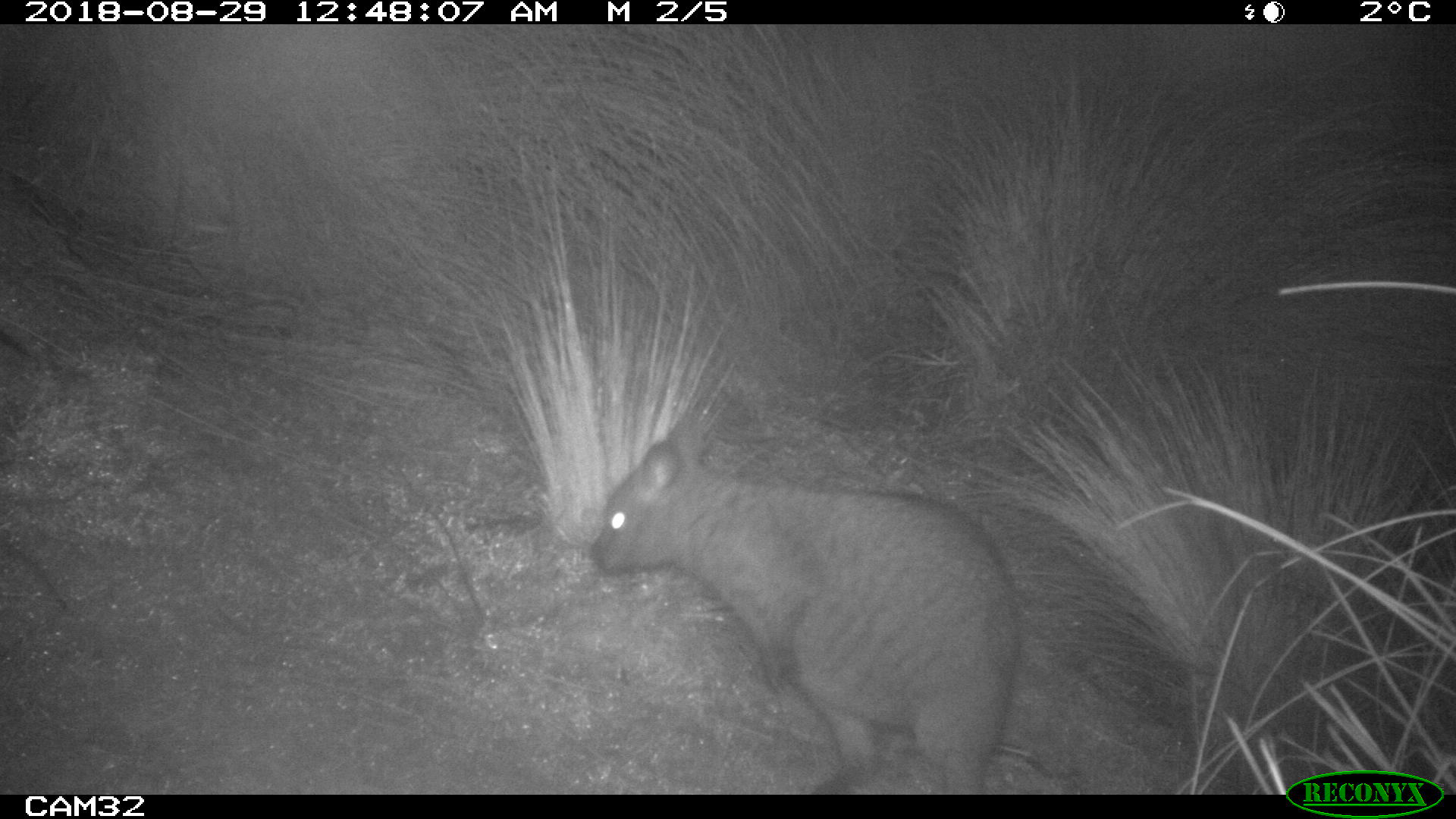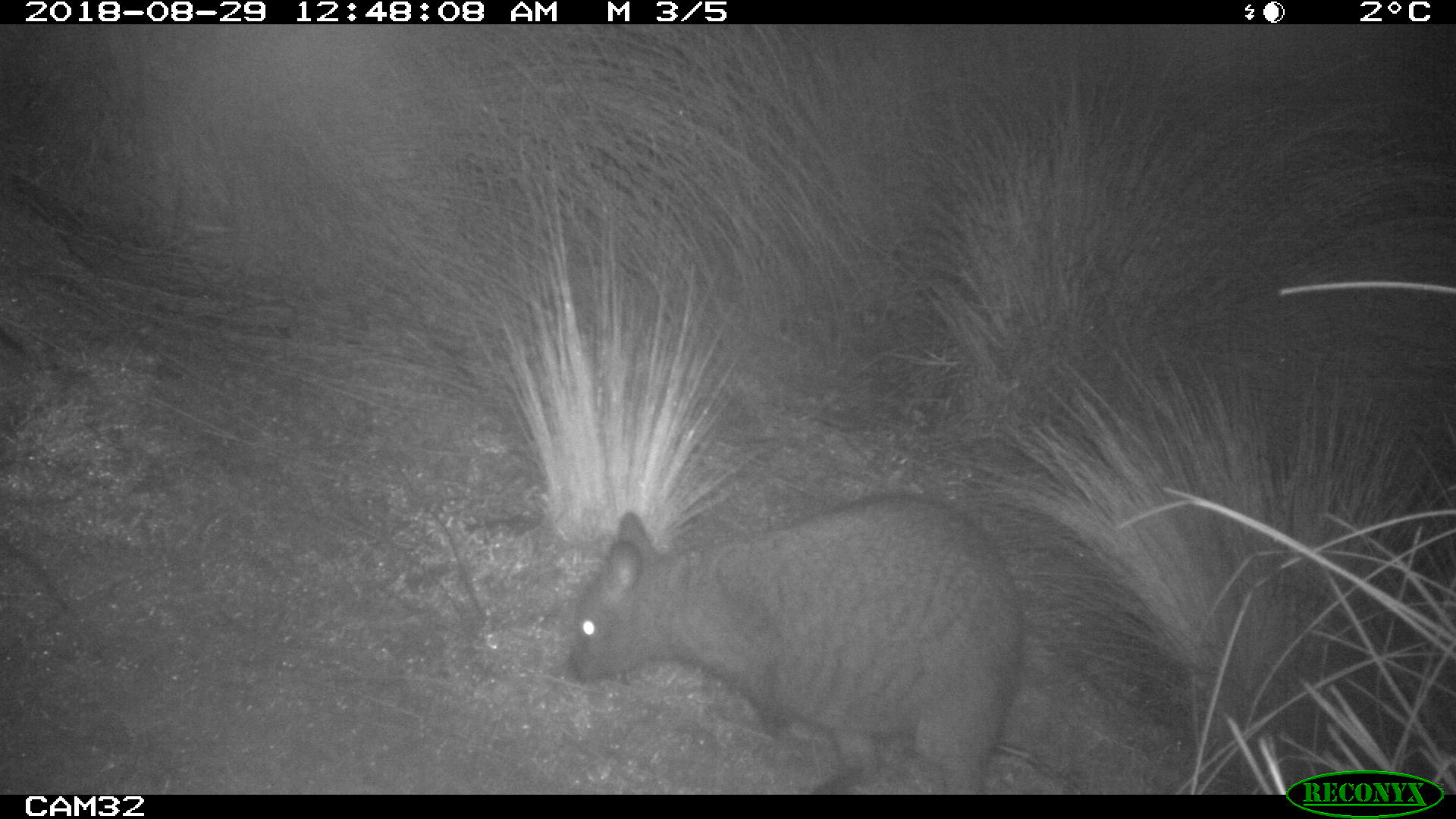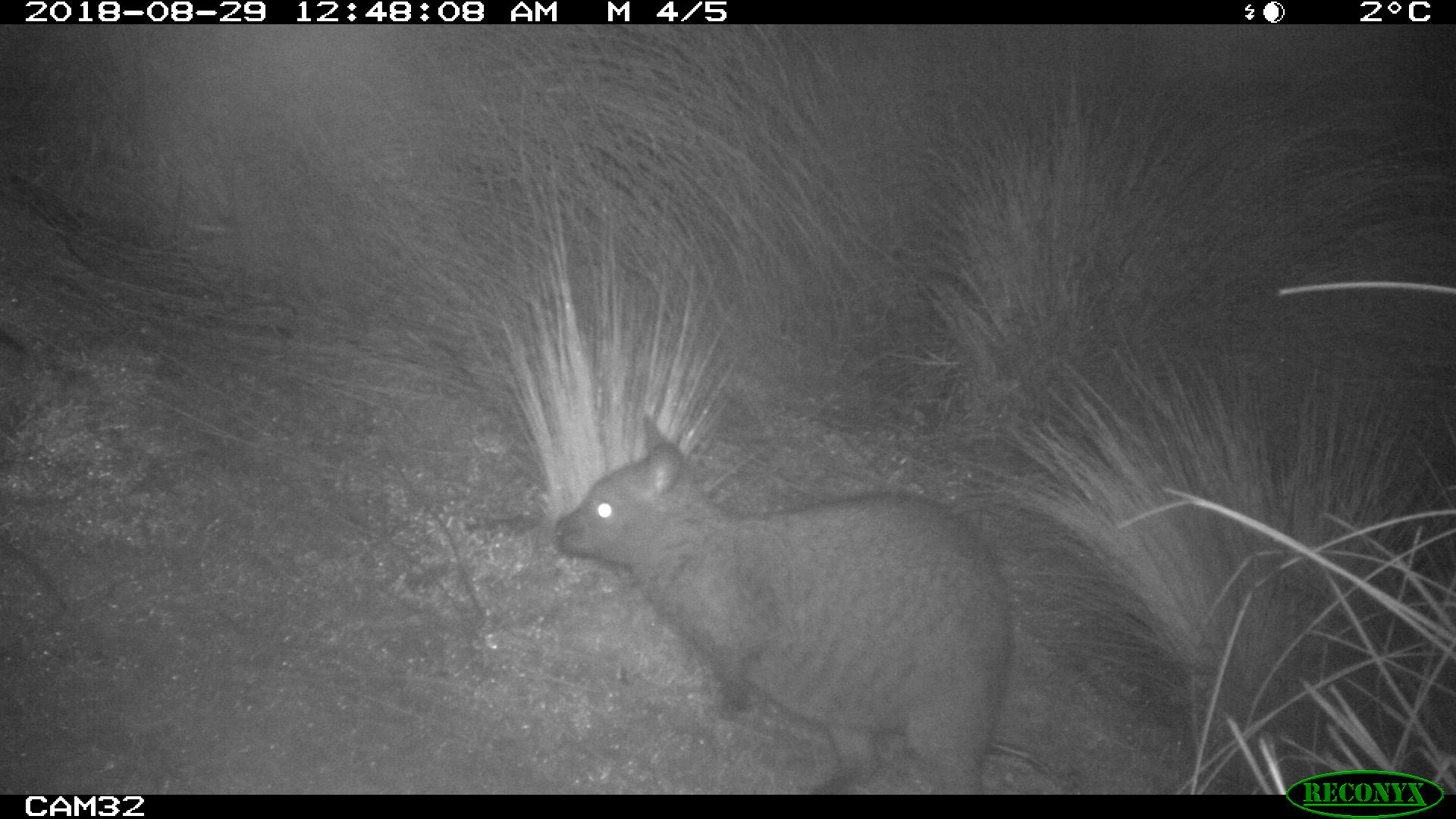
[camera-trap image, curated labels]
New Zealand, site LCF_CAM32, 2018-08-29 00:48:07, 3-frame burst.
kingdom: Animalia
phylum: Chordata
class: Mammalia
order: Diprotodontia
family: Macropodidae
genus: Notamacropus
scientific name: Notamacropus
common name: wallaby